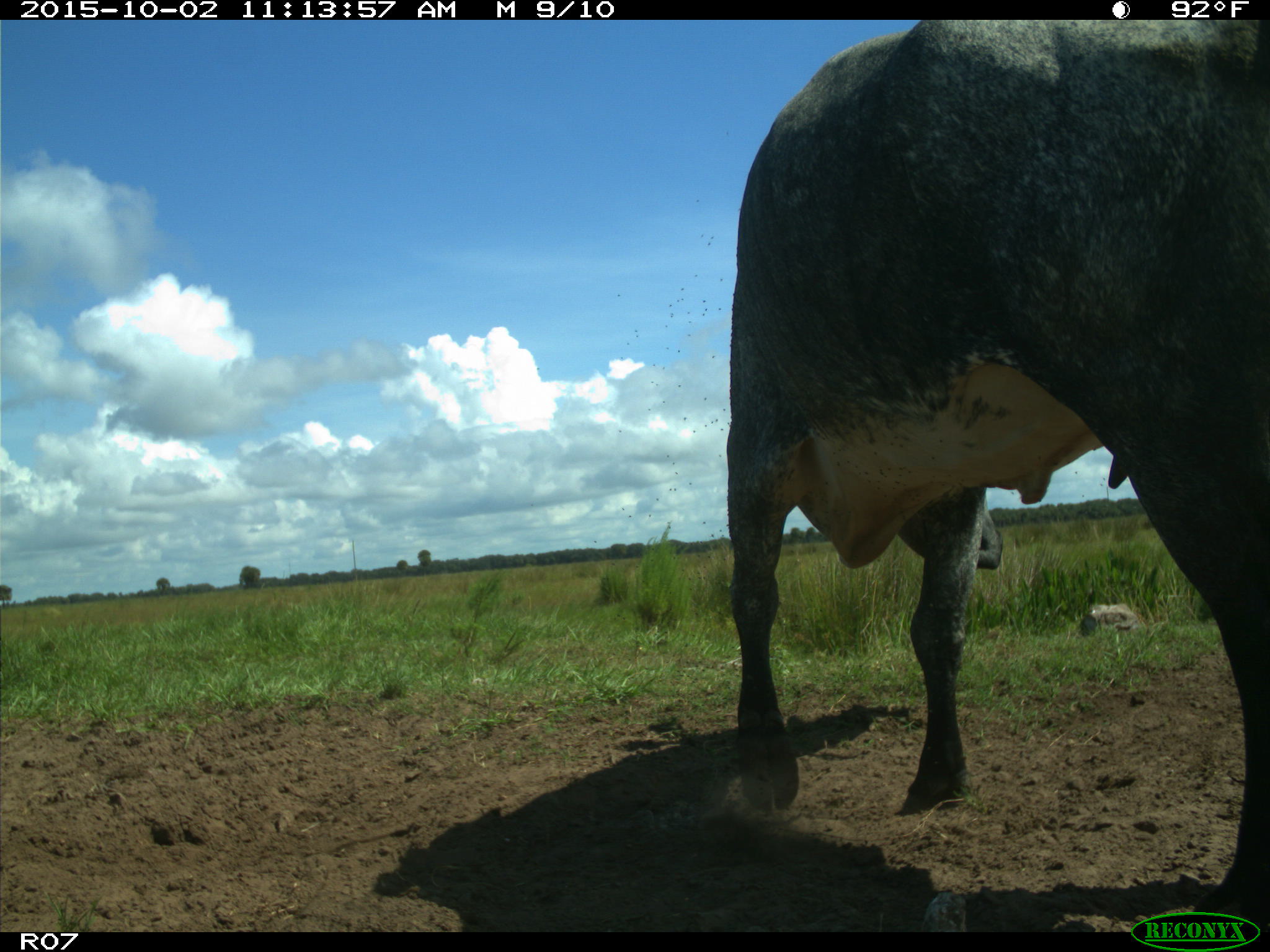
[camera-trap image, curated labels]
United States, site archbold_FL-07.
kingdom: Animalia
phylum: Chordata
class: Mammalia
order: Artiodactyla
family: Bovidae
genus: Bos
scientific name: Bos taurus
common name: domestic cow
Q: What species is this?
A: Bos taurus (domestic cow).